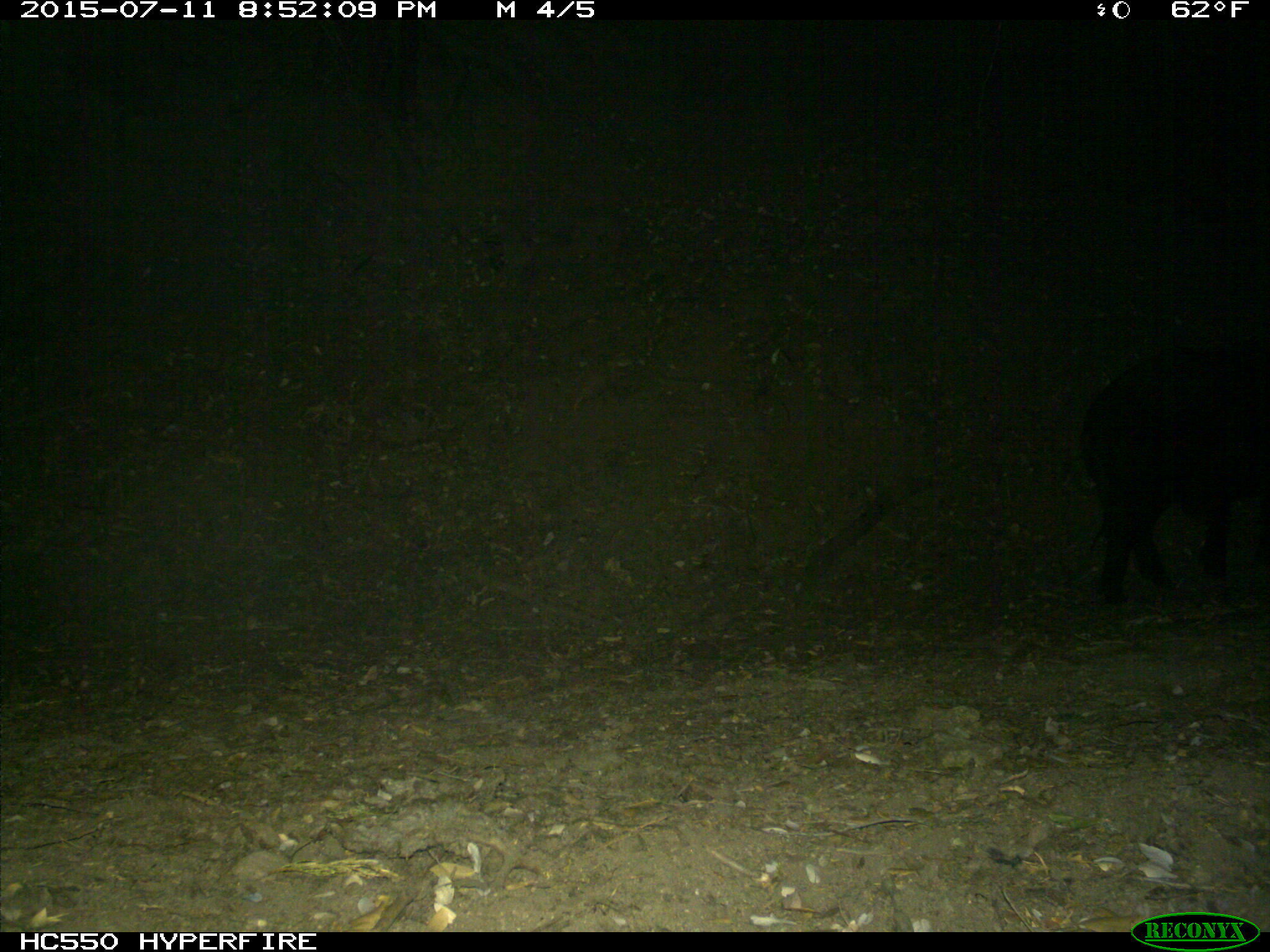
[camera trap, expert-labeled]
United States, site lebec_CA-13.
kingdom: Animalia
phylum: Chordata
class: Mammalia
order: Artiodactyla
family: Suidae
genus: Sus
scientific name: Sus scrofa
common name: wild boar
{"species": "Sus scrofa (wild boar)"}